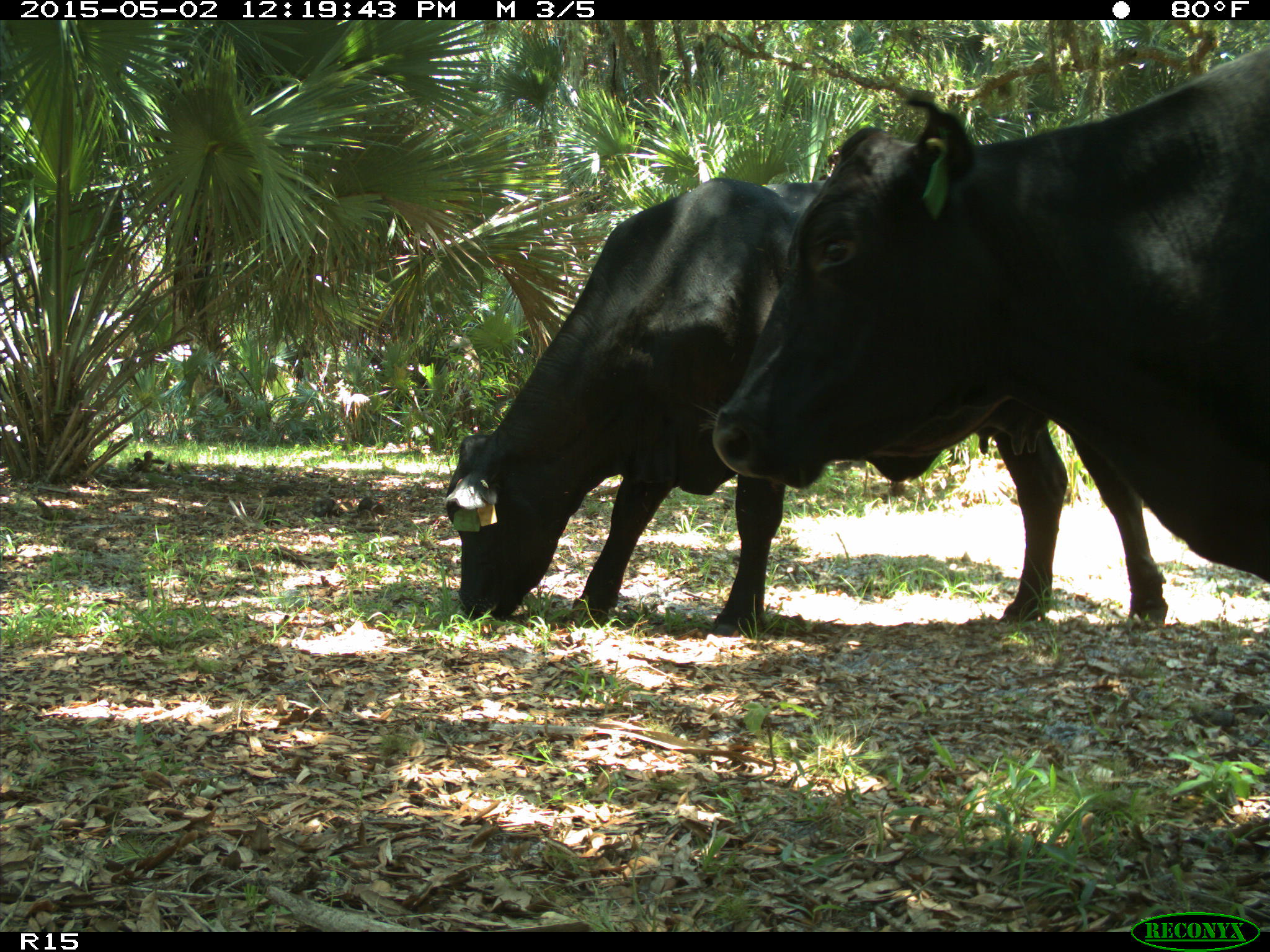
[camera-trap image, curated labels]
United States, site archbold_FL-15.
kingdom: Animalia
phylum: Chordata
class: Mammalia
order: Artiodactyla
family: Bovidae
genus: Bos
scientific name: Bos taurus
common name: domestic cow